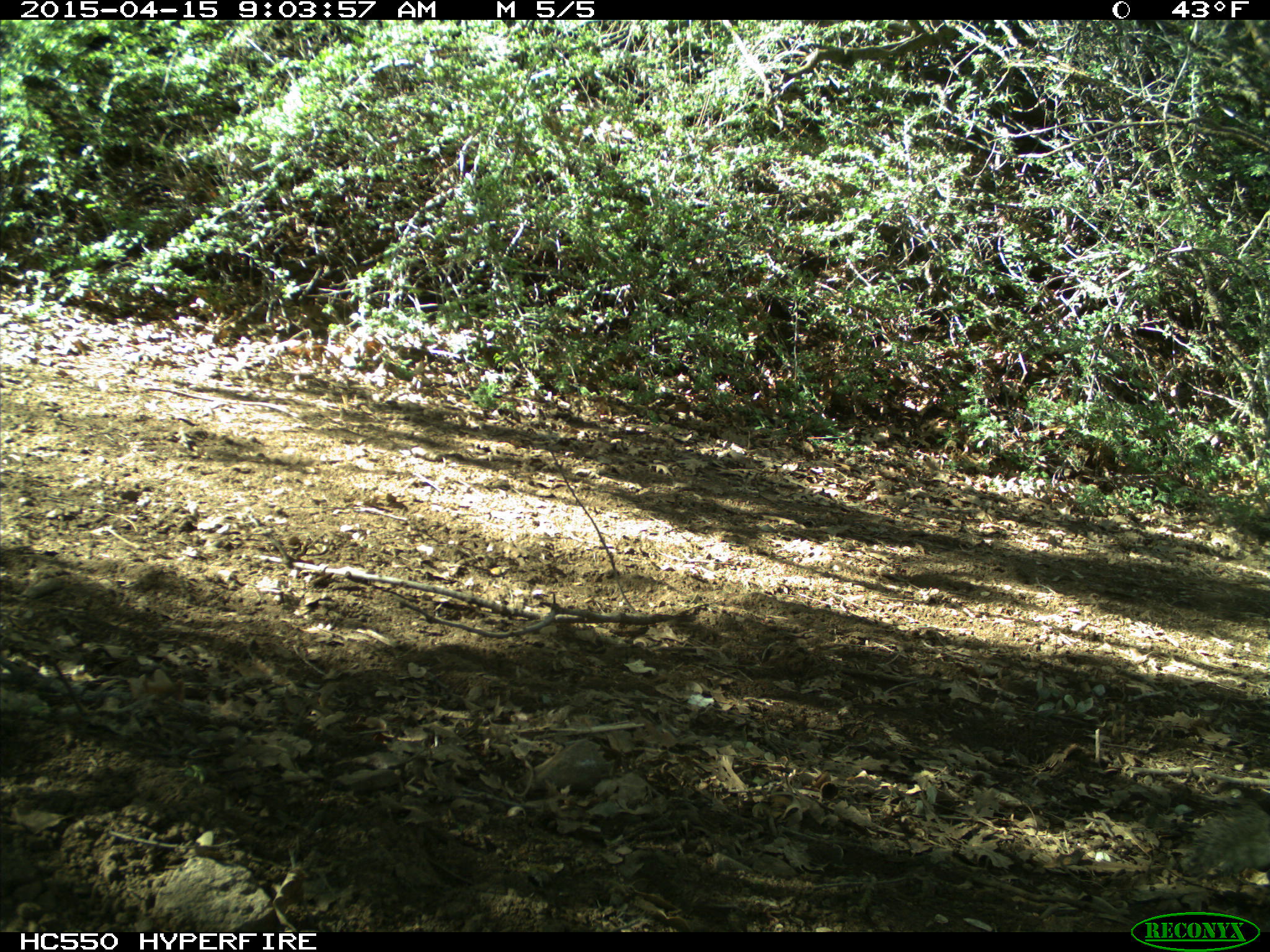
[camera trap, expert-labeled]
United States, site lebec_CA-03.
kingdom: Animalia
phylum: Chordata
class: Mammalia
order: Rodentia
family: Sciuridae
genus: Otospermophilus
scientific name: Otospermophilus beecheyi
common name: california ground squirrel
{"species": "Otospermophilus beecheyi (california ground squirrel)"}